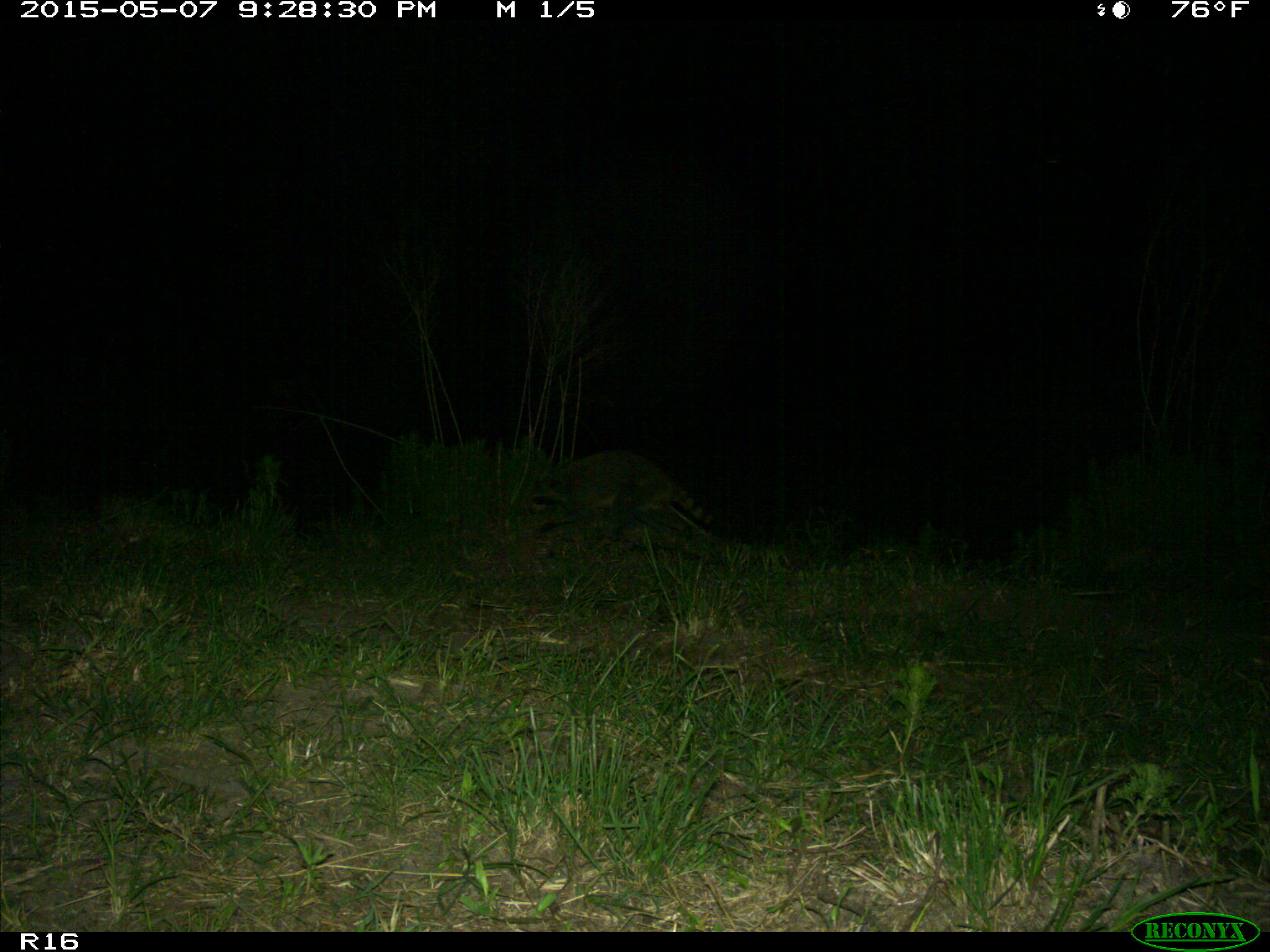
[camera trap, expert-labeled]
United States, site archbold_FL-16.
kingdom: Animalia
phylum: Chordata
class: Mammalia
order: Artiodactyla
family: Bovidae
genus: Bos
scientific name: Bos taurus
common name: domestic cow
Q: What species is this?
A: Bos taurus (domestic cow).